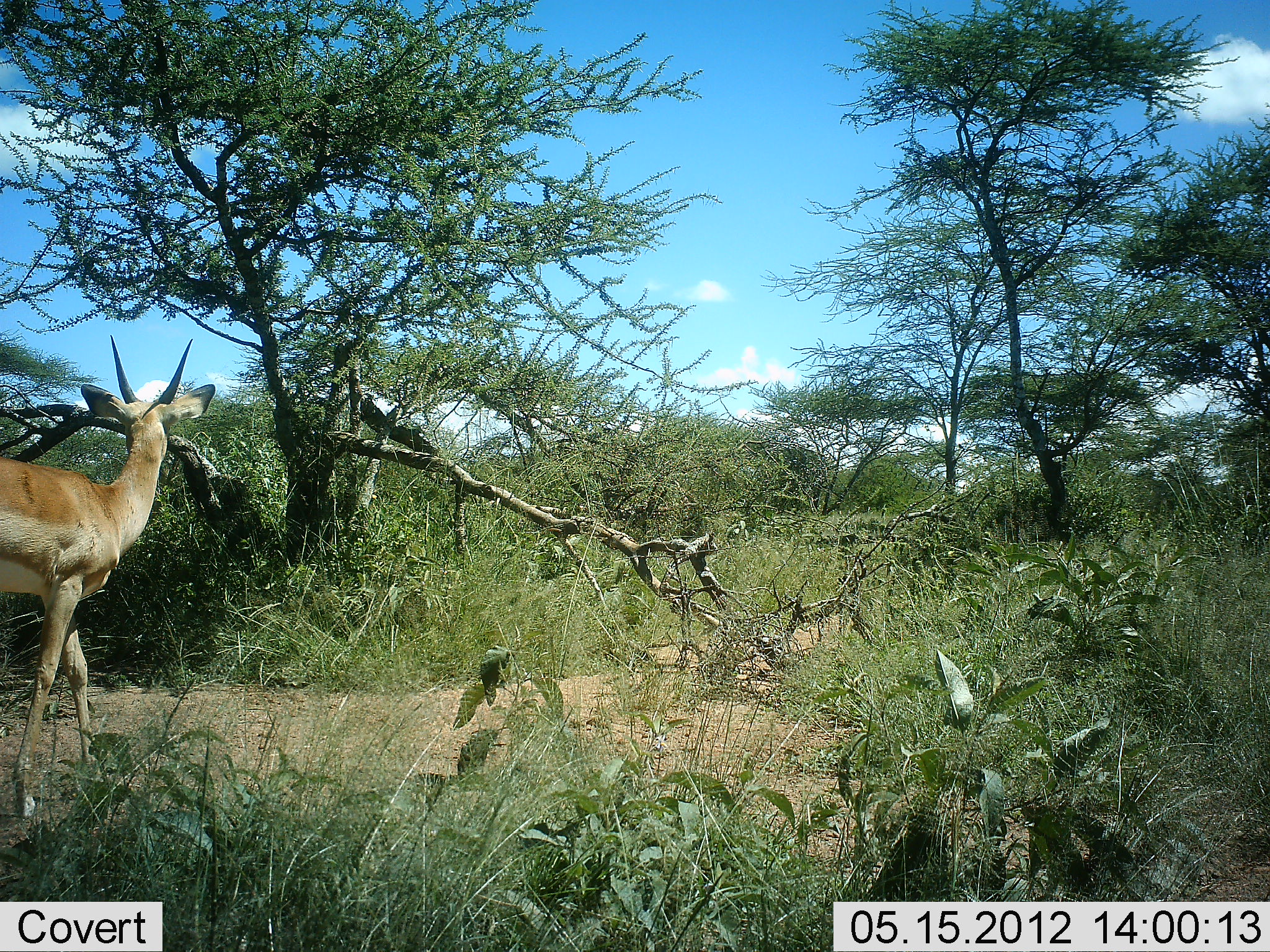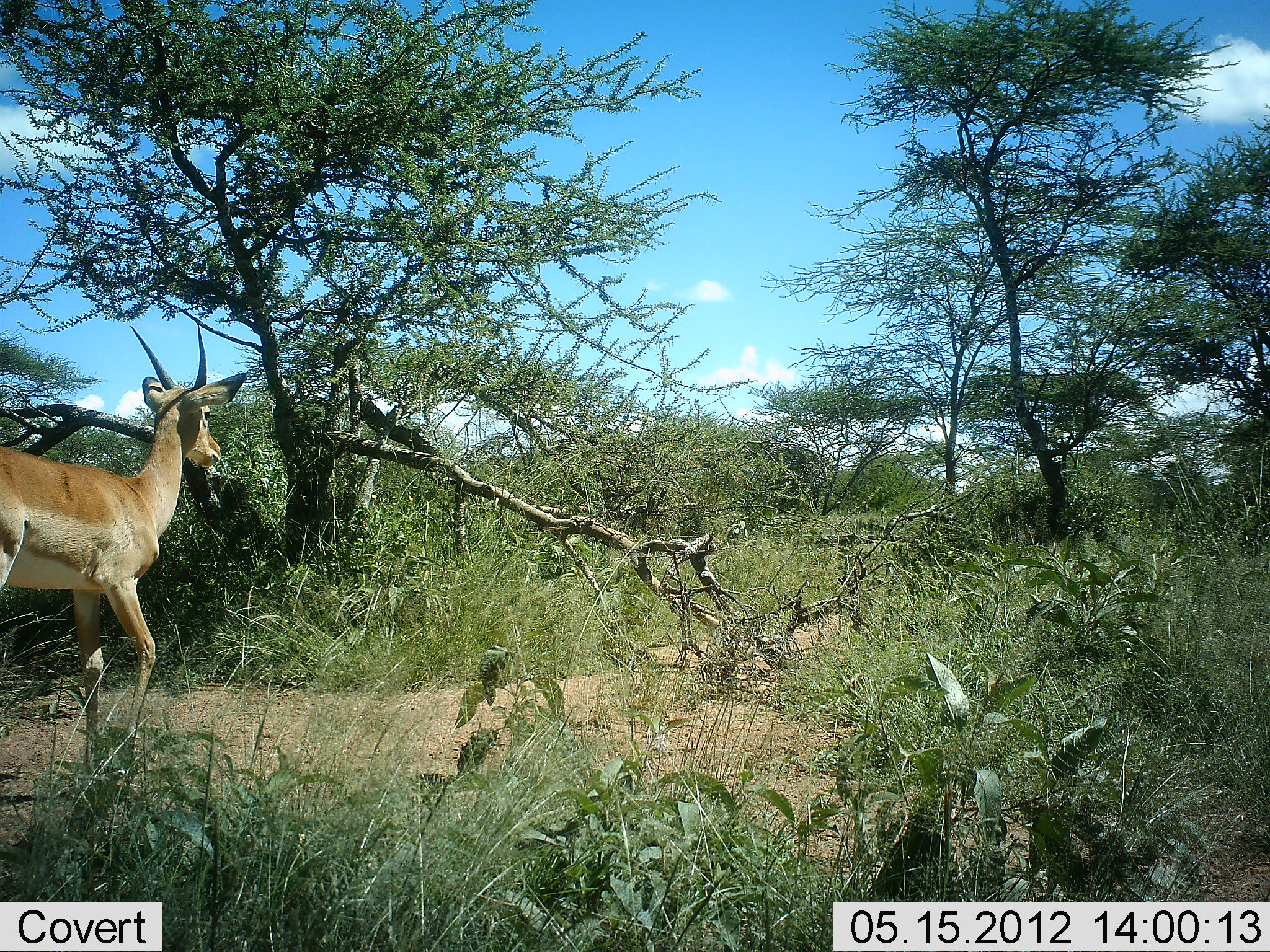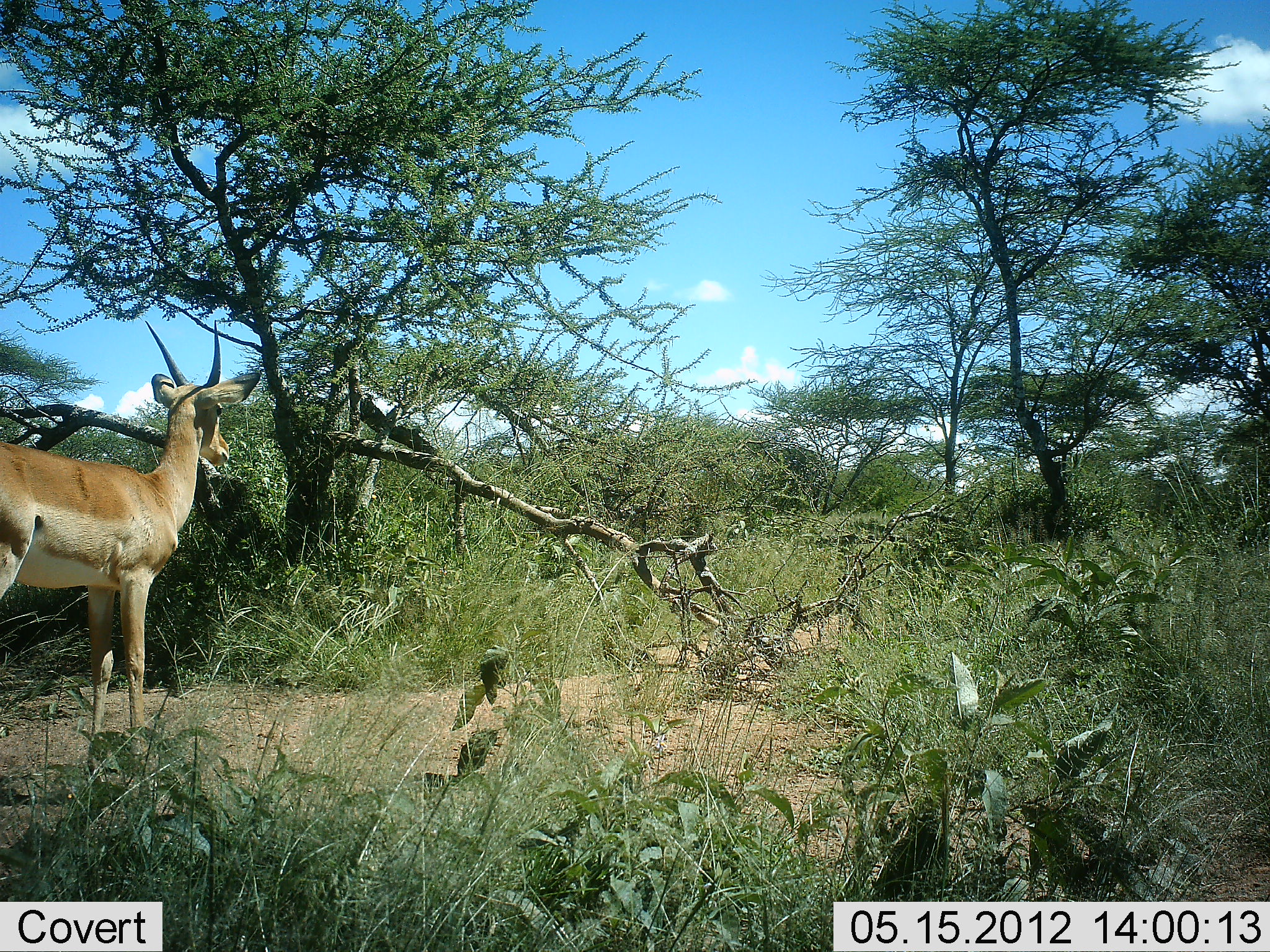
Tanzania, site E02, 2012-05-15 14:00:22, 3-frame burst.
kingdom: Animalia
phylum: Chordata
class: Mammalia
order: Artiodactyla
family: Bovidae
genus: Nanger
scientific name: Nanger granti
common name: grant's gazelle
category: gazellegrants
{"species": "gazellegrants (grant's gazelle) (Nanger granti)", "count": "1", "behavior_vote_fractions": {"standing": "10%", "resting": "0%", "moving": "90%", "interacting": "0%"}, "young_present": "0%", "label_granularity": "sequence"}